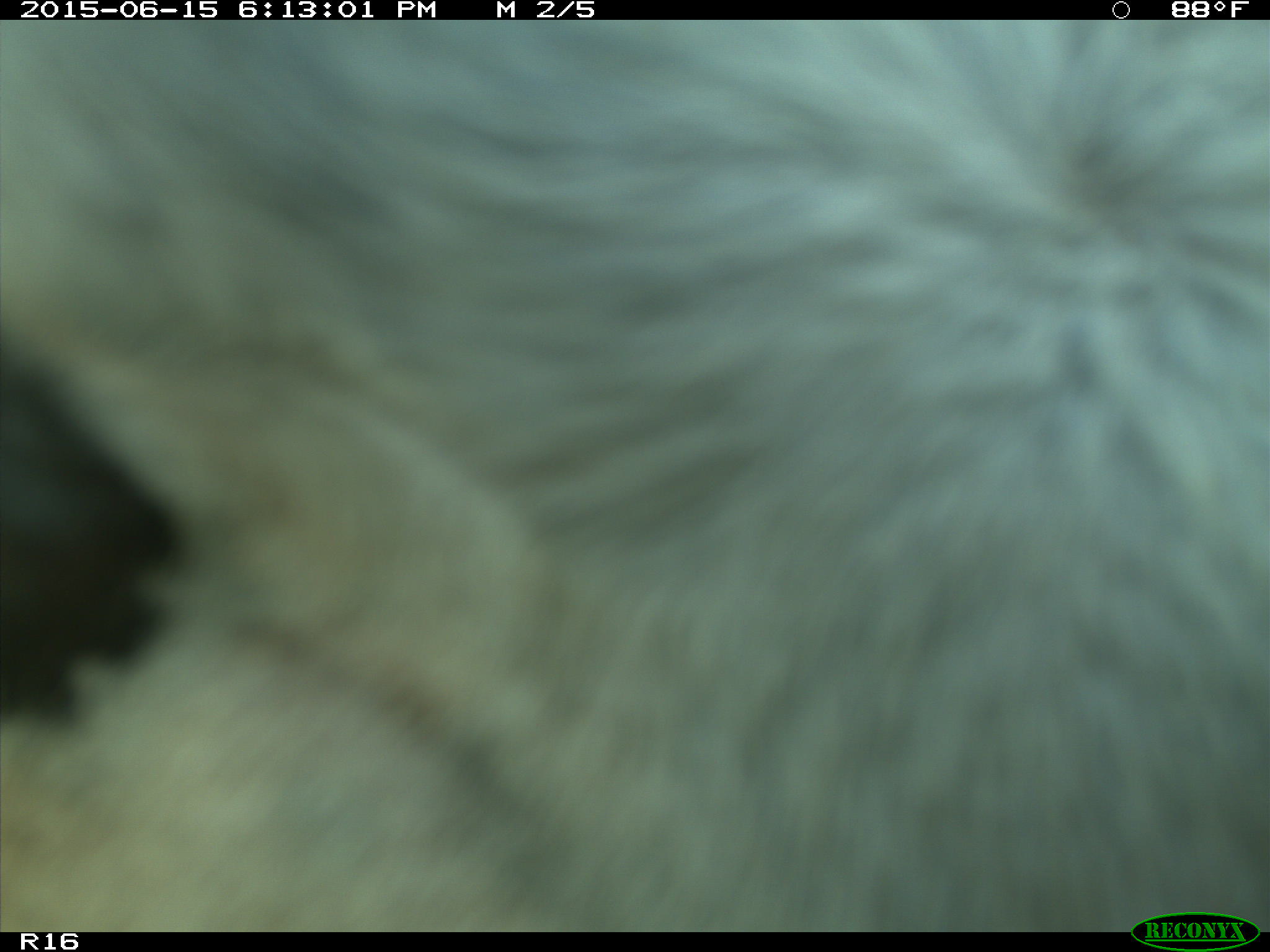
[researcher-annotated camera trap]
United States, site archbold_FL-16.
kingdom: Animalia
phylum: Chordata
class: Mammalia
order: Artiodactyla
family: Bovidae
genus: Bos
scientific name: Bos taurus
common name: domestic cow